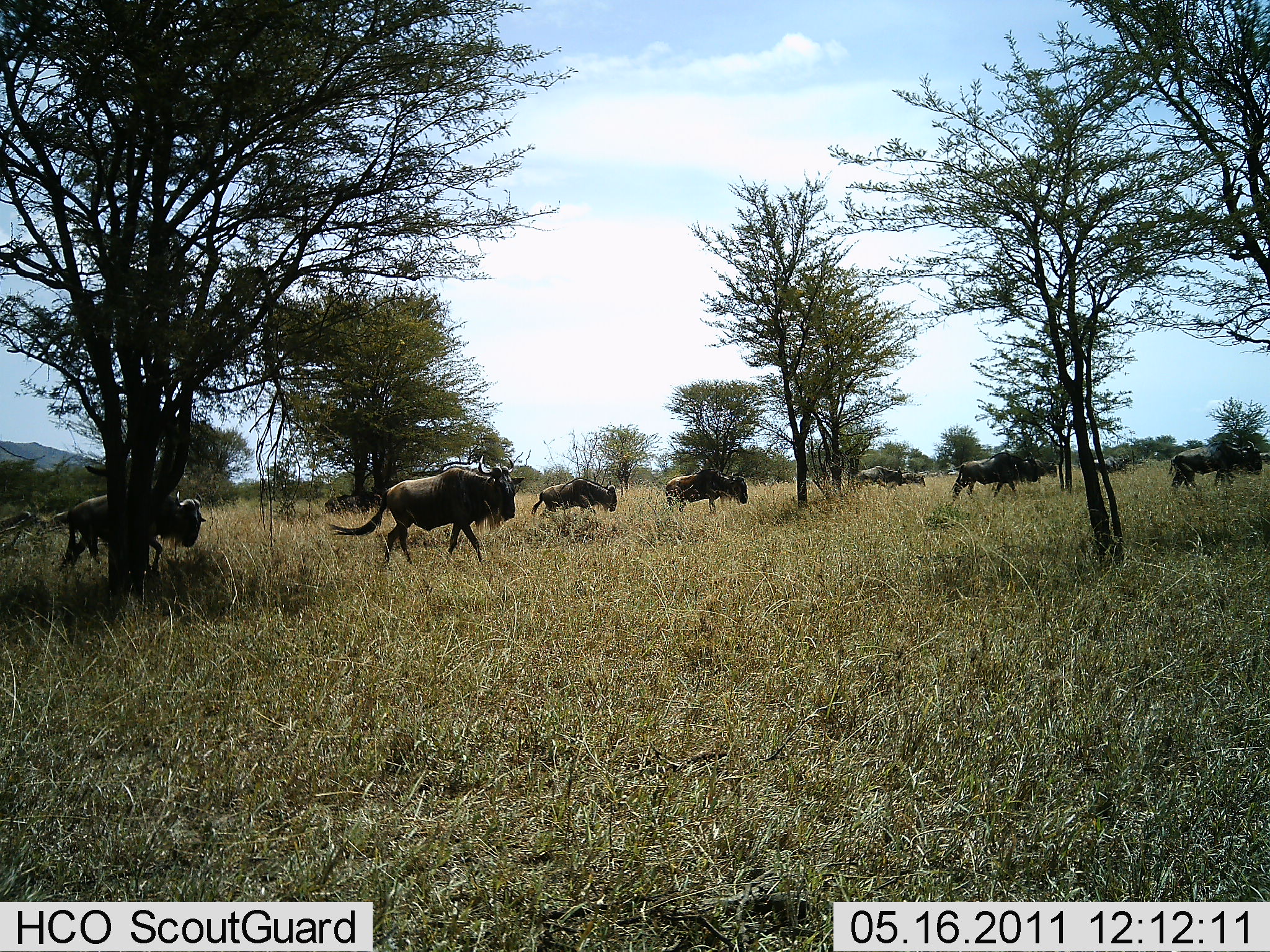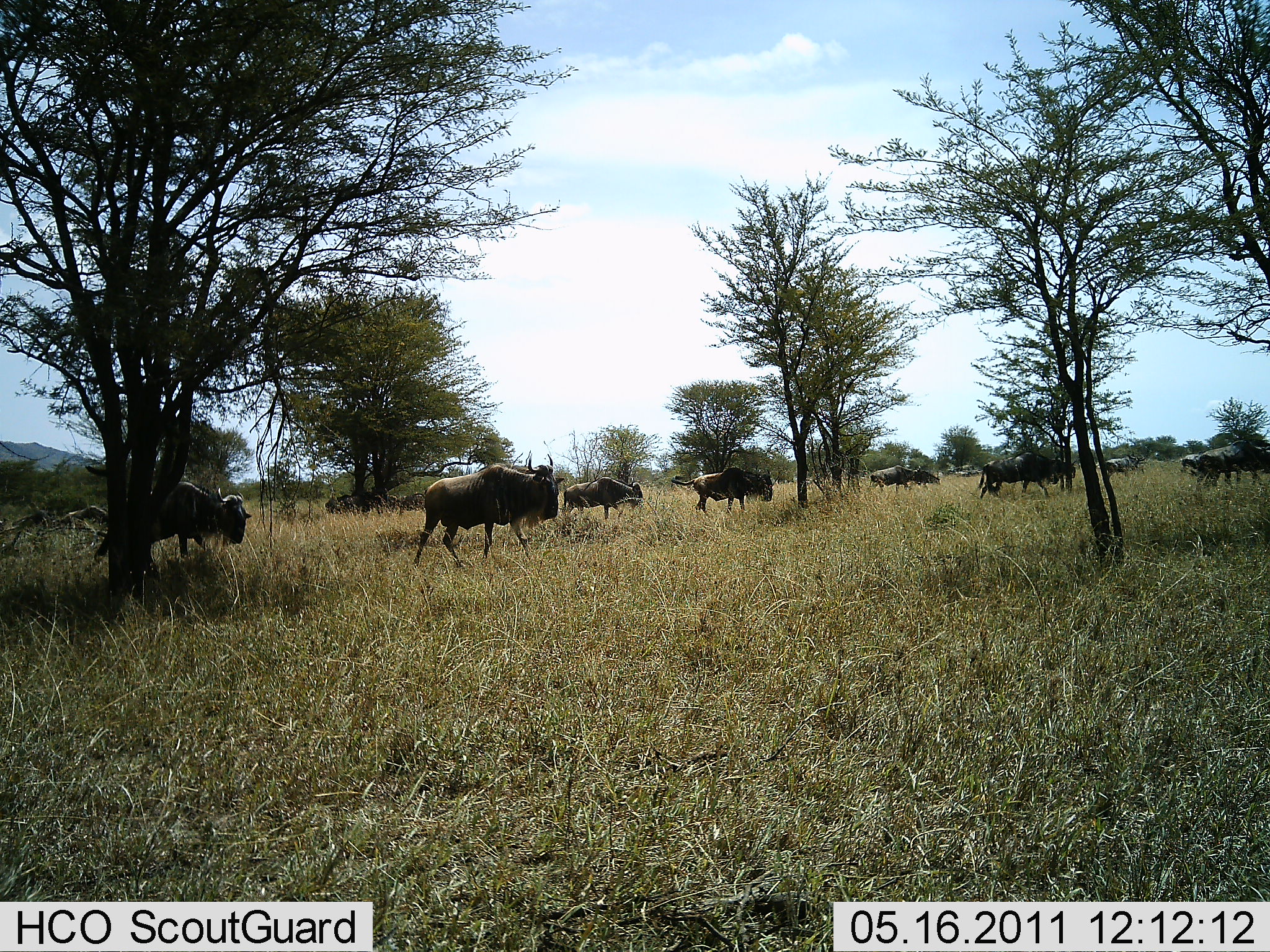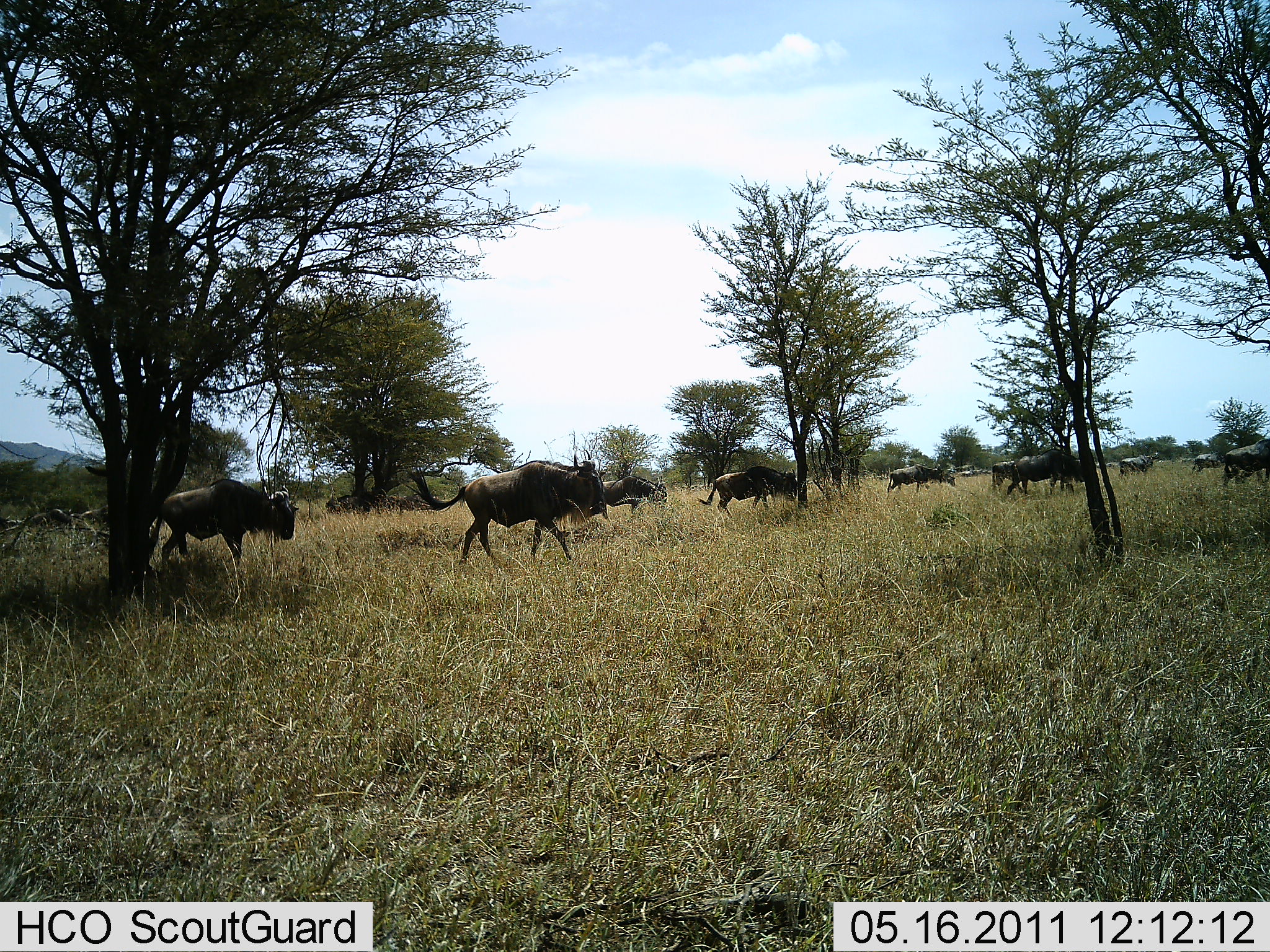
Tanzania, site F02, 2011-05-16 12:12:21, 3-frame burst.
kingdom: Animalia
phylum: Chordata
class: Mammalia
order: Artiodactyla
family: Bovidae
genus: Connochaetes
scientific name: Connochaetes taurinus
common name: blue wildebeest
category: wildebeest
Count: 11-50.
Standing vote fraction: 18%.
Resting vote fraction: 0%.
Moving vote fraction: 91%.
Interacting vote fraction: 0%.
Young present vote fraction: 0%.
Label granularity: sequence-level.